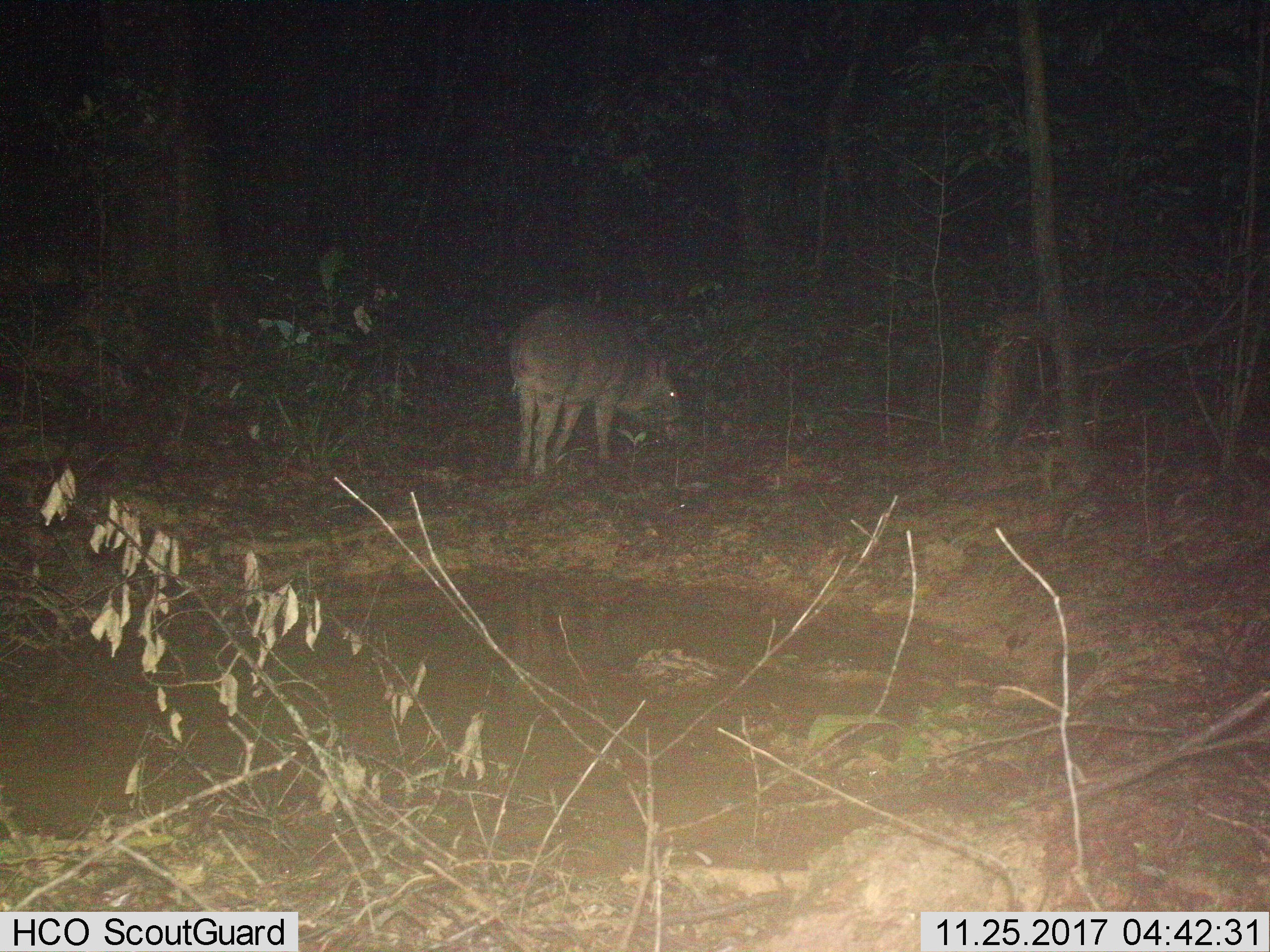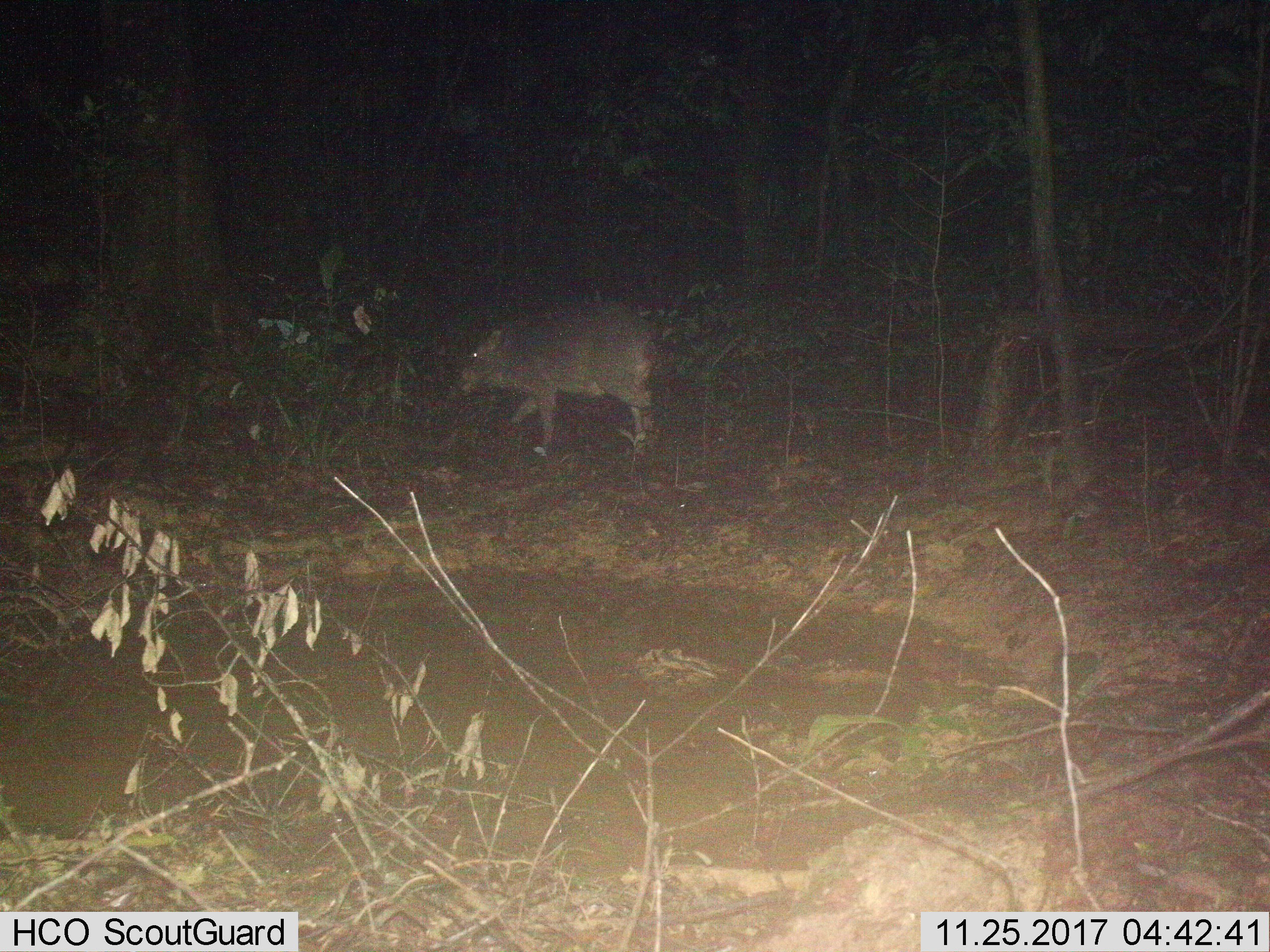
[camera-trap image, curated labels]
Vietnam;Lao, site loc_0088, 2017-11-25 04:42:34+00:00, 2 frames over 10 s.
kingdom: Animalia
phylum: Chordata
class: Mammalia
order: Artiodactyla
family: Suidae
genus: Sus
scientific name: Sus scrofa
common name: eurasian wild pig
Eurasian wild pig (Sus scrofa). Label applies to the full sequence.